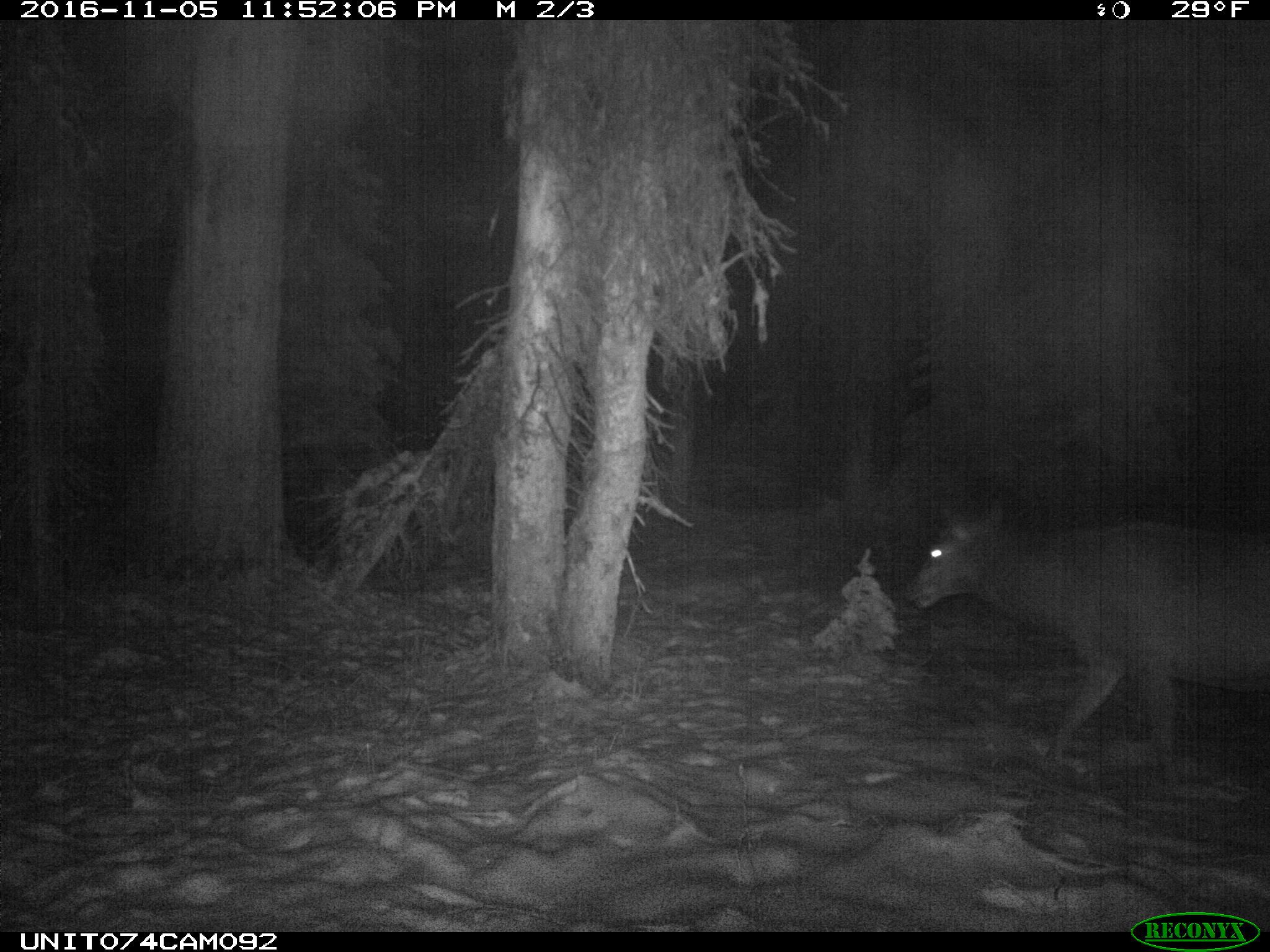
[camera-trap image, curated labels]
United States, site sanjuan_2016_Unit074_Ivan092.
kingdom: Animalia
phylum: Chordata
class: Mammalia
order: Artiodactyla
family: Cervidae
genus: Cervus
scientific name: Cervus elaphus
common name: red deer